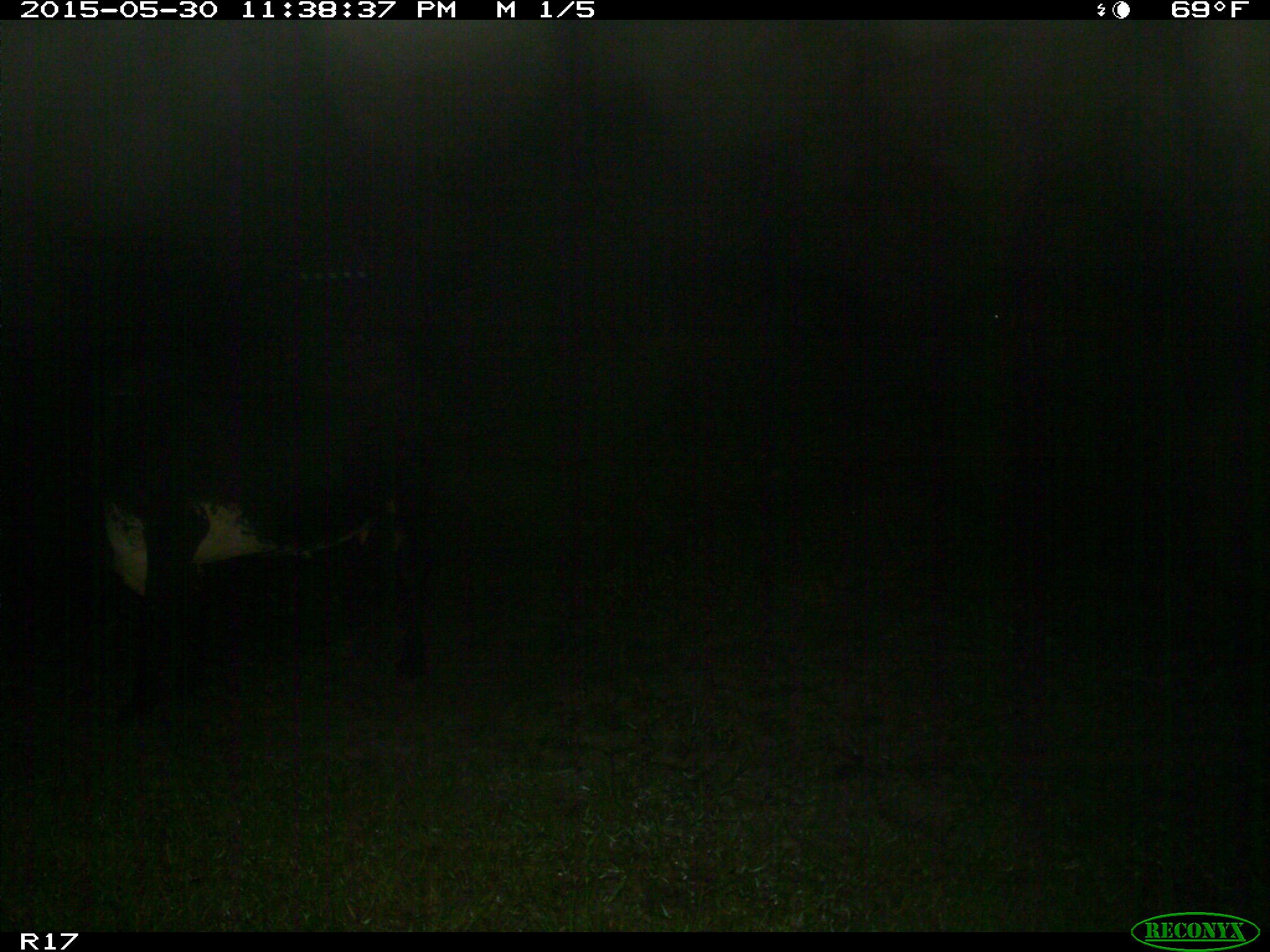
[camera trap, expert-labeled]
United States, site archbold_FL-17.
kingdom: Animalia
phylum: Chordata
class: Mammalia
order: Artiodactyla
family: Bovidae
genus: Bos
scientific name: Bos taurus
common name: domestic cow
Bos taurus (domestic cow).